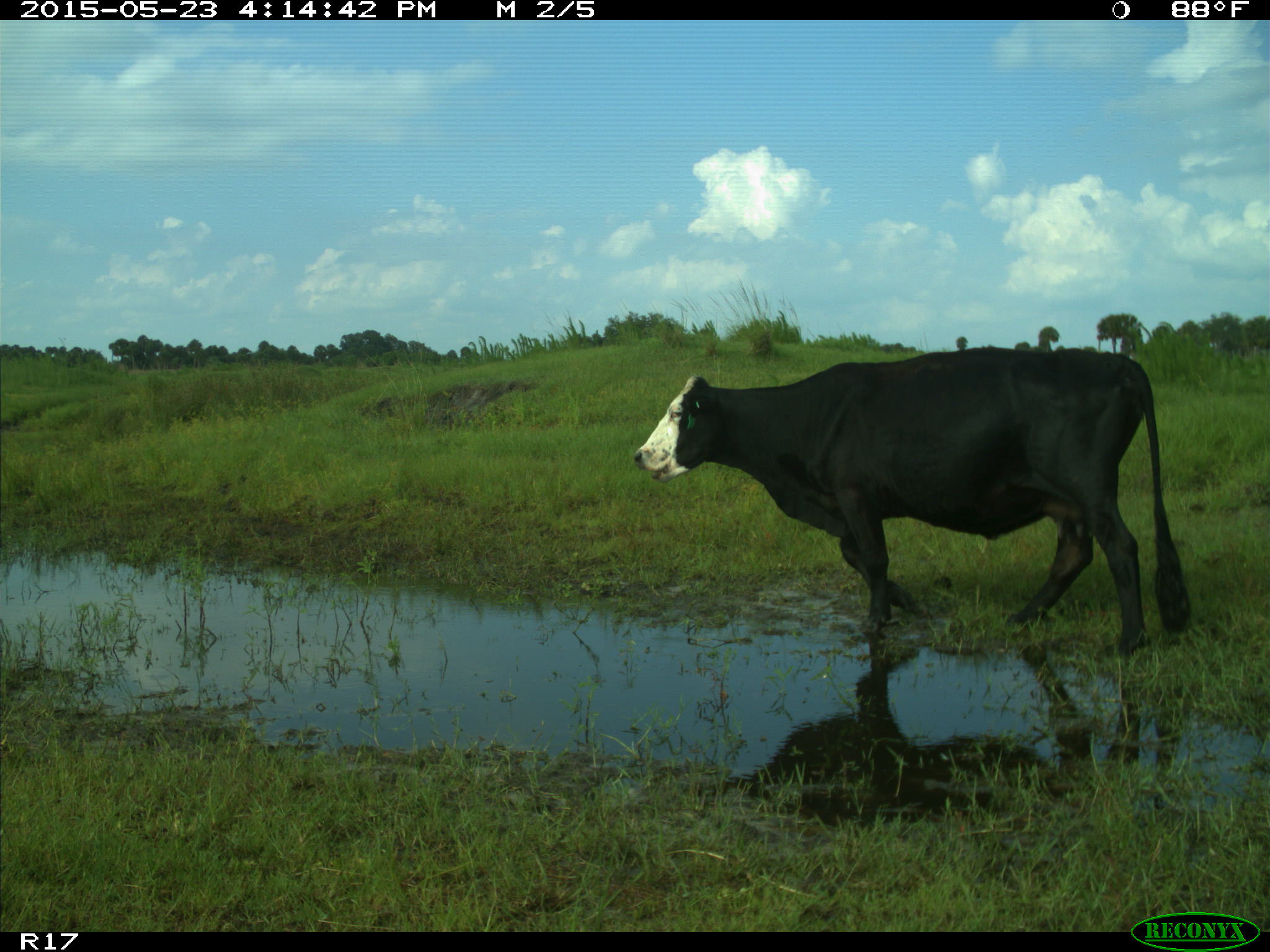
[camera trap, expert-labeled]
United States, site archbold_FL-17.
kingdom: Animalia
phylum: Chordata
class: Mammalia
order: Artiodactyla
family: Bovidae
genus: Bos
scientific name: Bos taurus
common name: domestic cow